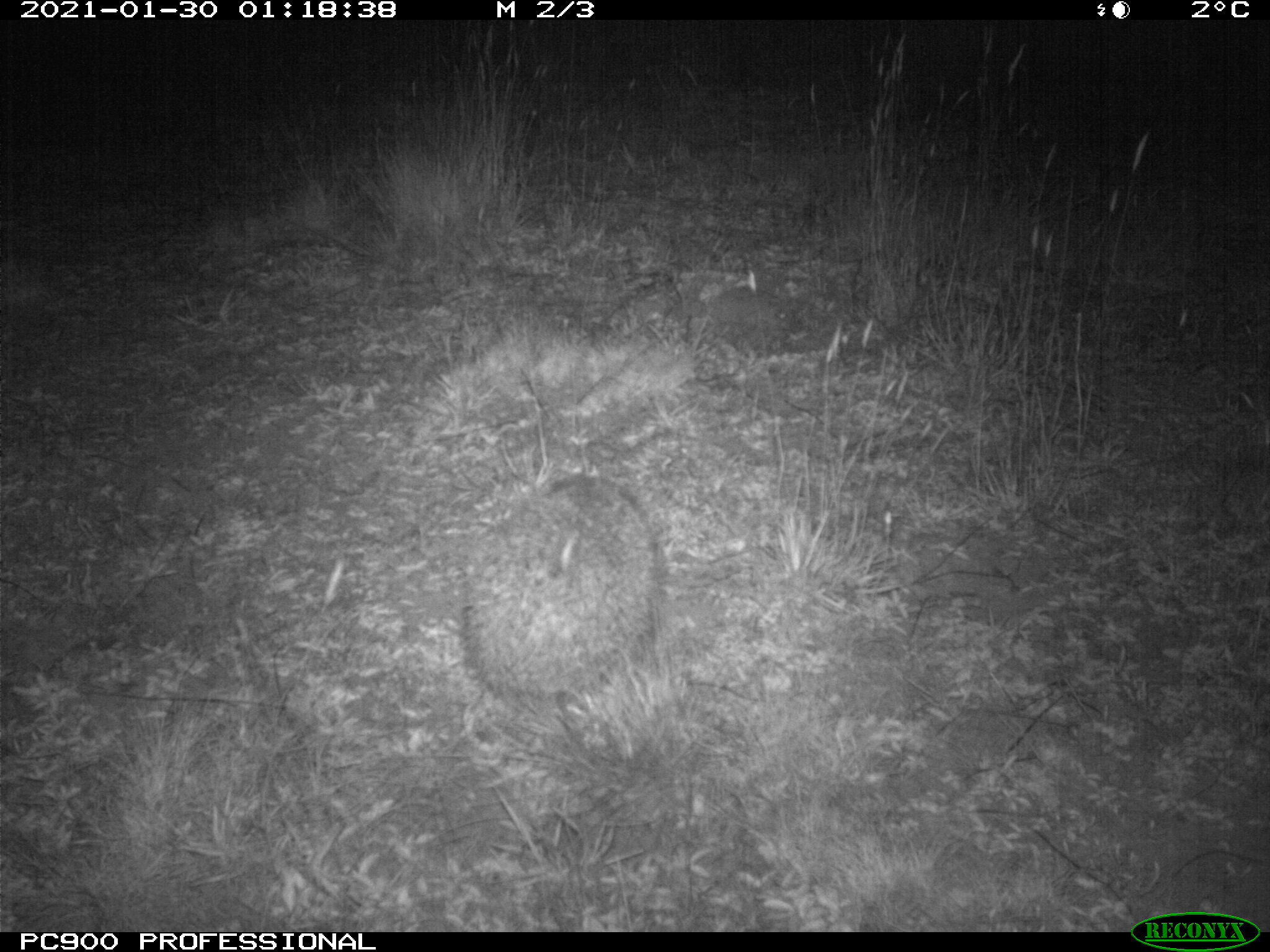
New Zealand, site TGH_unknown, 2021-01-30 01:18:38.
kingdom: Animalia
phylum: Chordata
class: Mammalia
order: Eulipotyphla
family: Erinaceidae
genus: Erinaceus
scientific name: Erinaceus europaeus europaeus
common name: european hedgehog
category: hedgehog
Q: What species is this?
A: Hedgehog (european hedgehog) (Erinaceus europaeus europaeus).